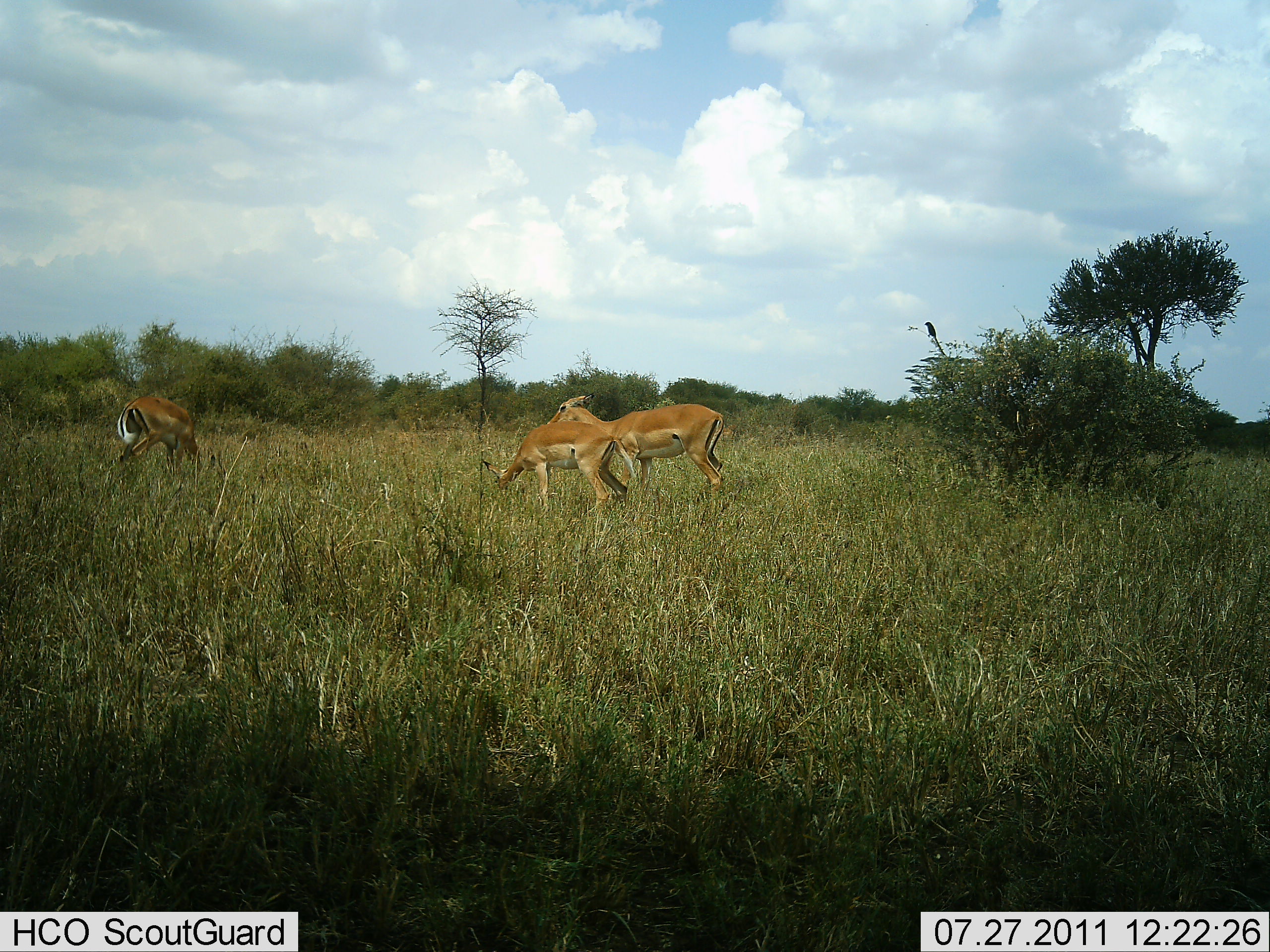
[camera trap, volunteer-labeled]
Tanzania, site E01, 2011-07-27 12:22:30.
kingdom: Animalia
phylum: Chordata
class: Mammalia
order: Artiodactyla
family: Bovidae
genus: Nanger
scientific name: Nanger granti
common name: grant's gazelle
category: gazellegrants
Gazellegrants (grant's gazelle) (Nanger granti), count 3. Behavior (volunteer vote fractions): standing 25%, resting 0%, moving 0%, interacting 0%. Young present (vote fraction): 0%. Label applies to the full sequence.